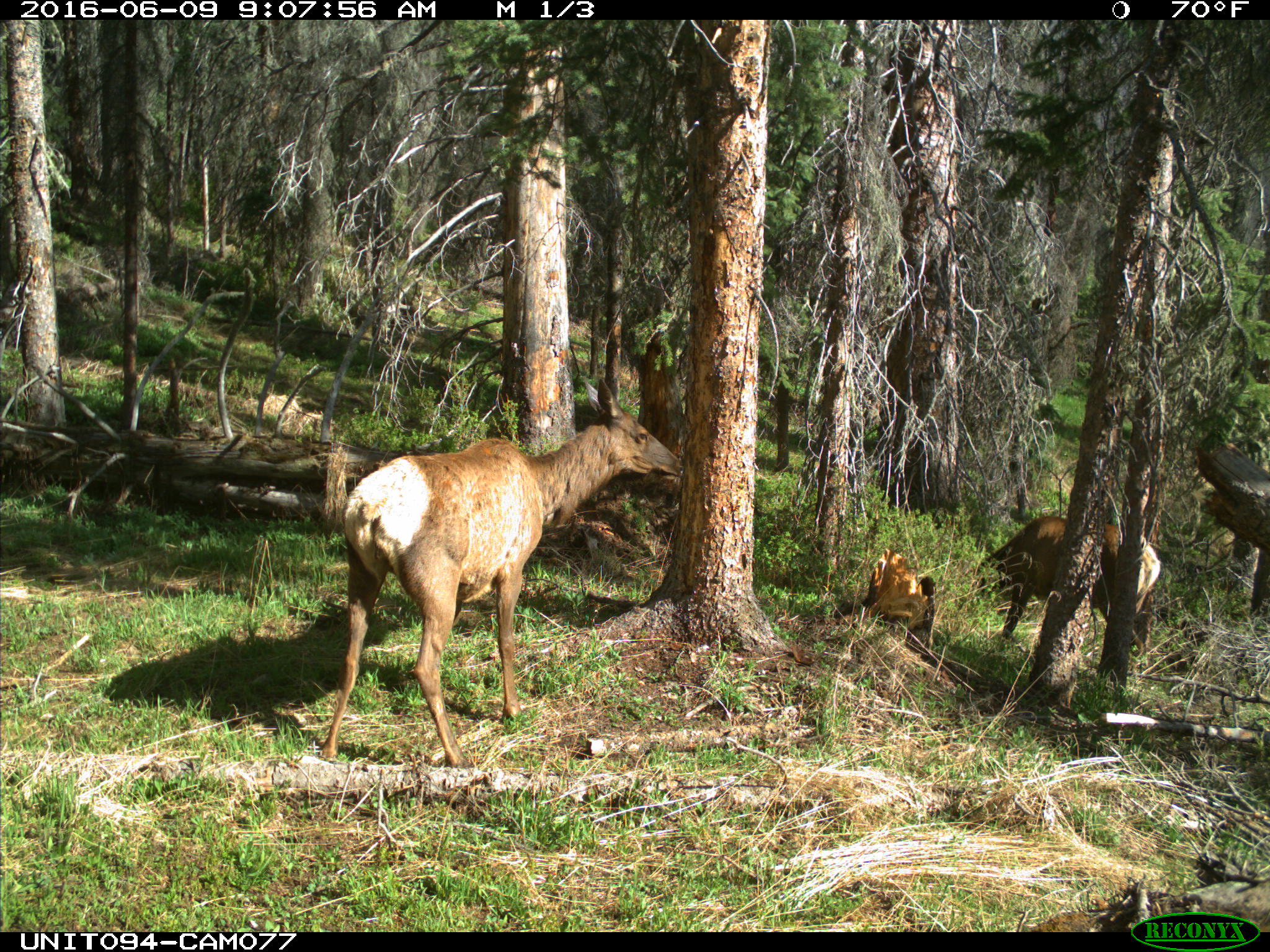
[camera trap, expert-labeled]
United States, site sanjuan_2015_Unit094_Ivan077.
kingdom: Animalia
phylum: Chordata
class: Mammalia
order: Artiodactyla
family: Cervidae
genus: Cervus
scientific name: Cervus elaphus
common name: red deer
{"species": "Cervus elaphus (red deer)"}